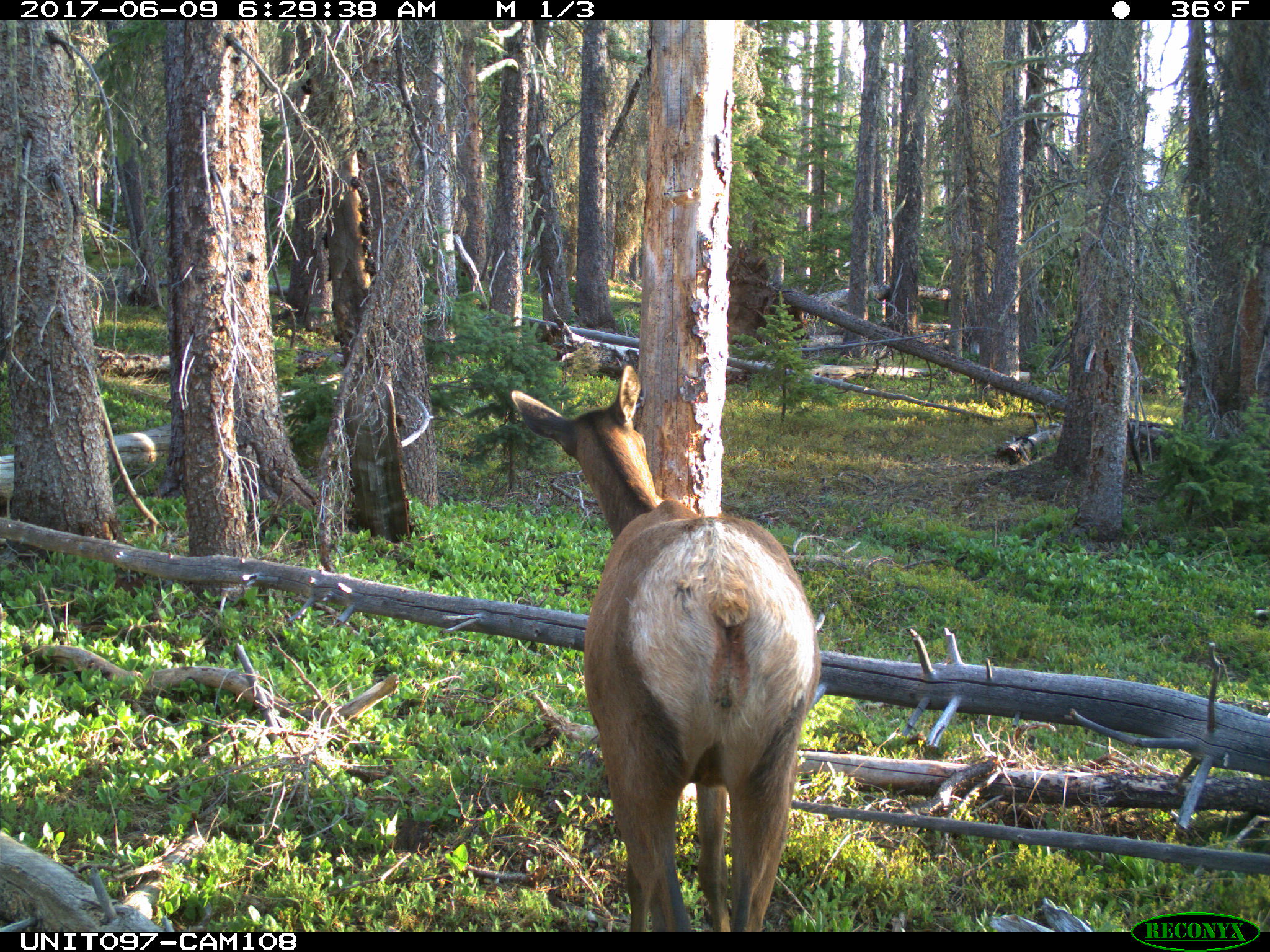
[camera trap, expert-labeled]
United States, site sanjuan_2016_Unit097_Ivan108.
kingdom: Animalia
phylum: Chordata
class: Mammalia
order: Artiodactyla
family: Cervidae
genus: Cervus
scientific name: Cervus elaphus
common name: red deer